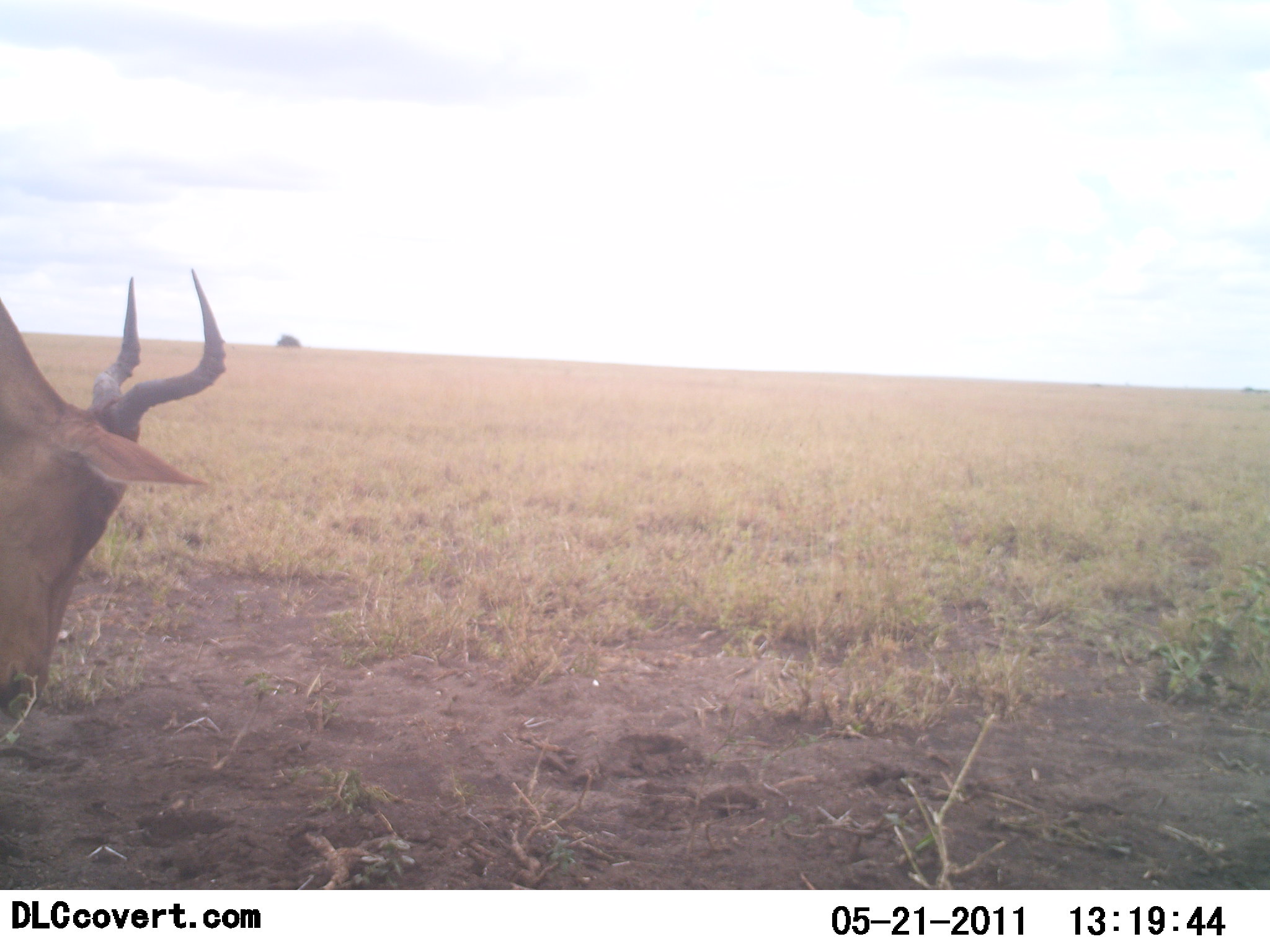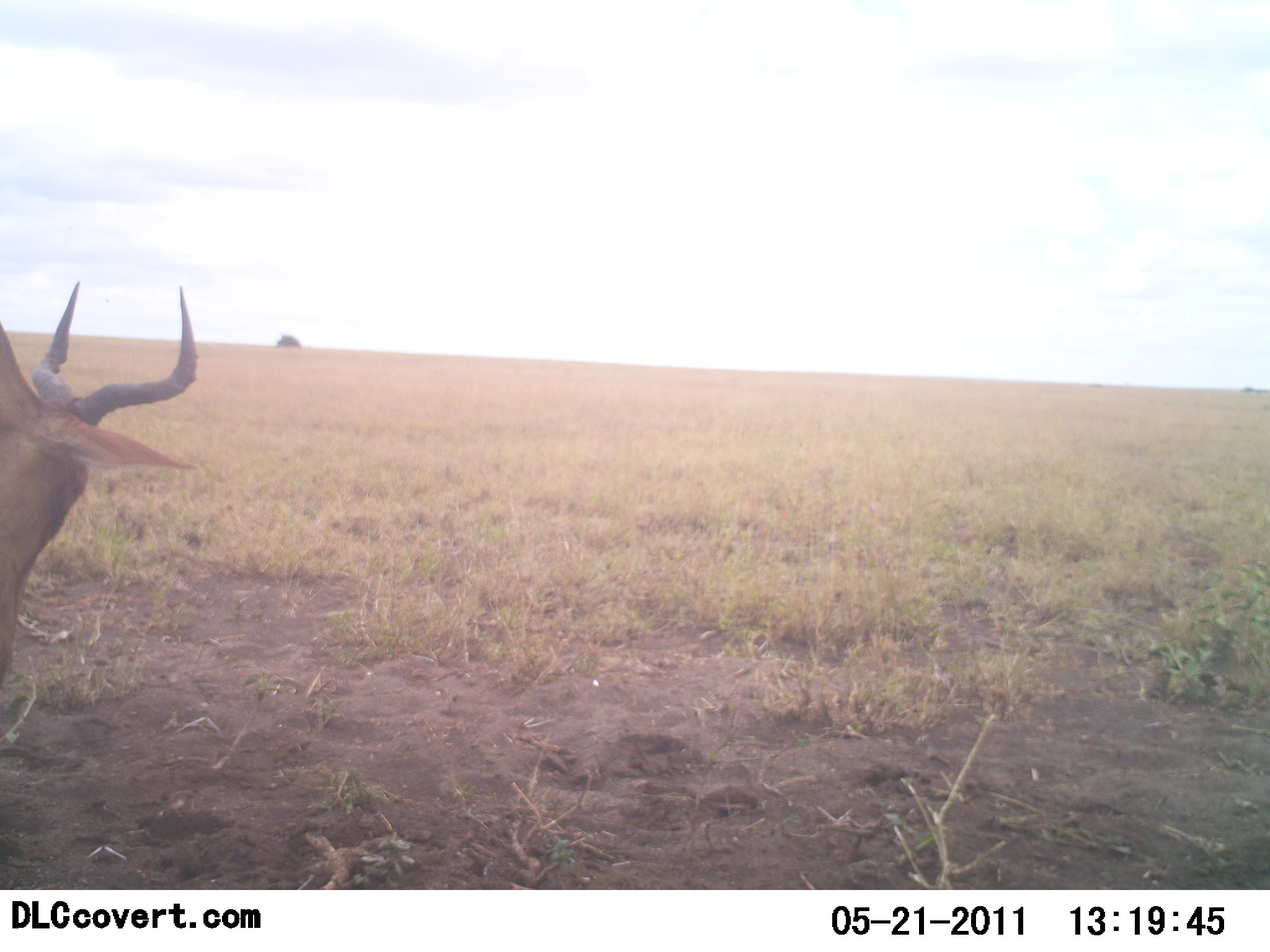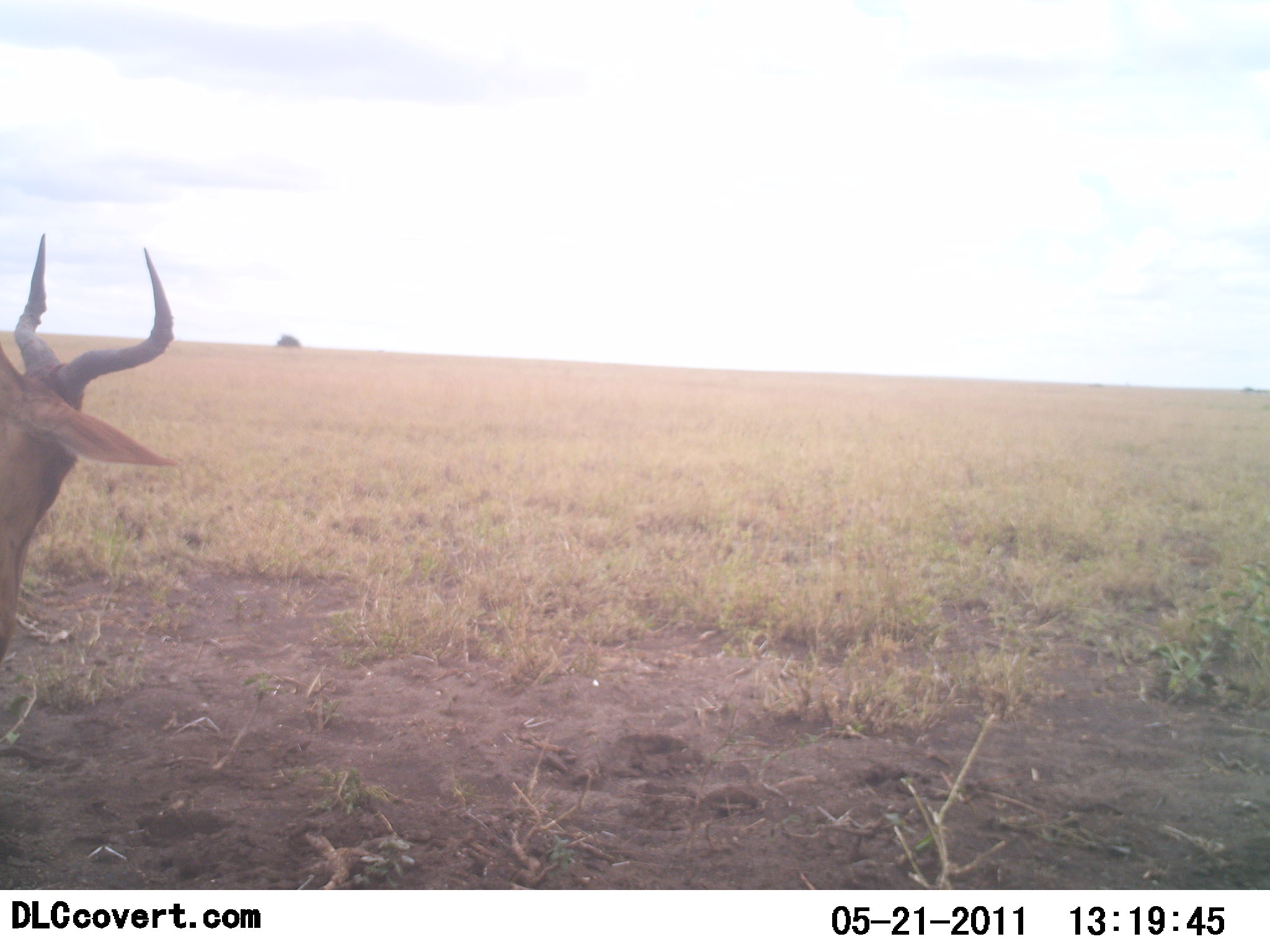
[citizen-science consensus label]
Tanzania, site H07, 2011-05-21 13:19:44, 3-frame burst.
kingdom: Animalia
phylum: Chordata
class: Mammalia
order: Artiodactyla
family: Bovidae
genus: Alcelaphus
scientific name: Alcelaphus buselaphus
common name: hartebeest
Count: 1.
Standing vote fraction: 36%.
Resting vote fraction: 0%.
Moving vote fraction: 0%.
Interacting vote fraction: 0%.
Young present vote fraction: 0%.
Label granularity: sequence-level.